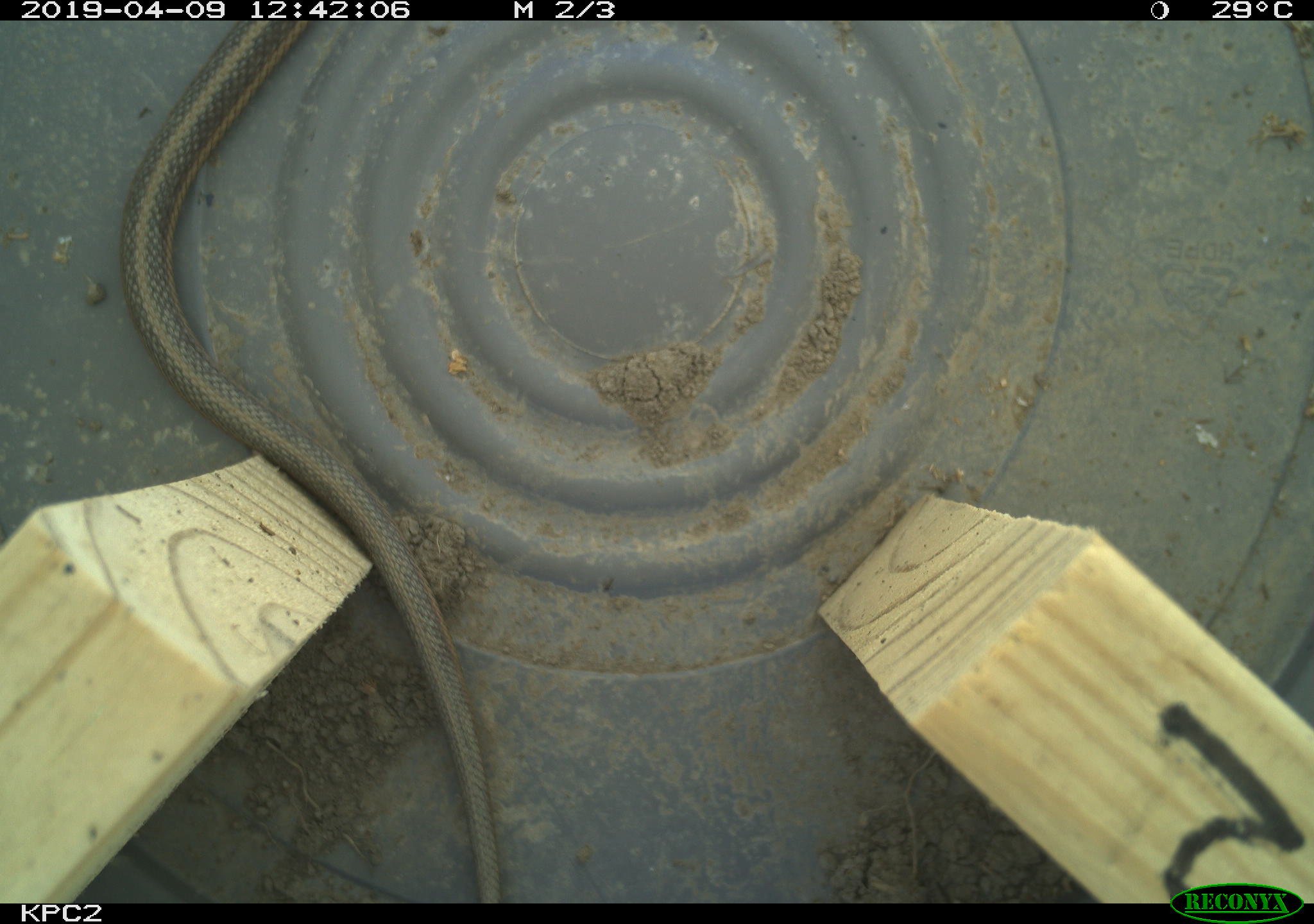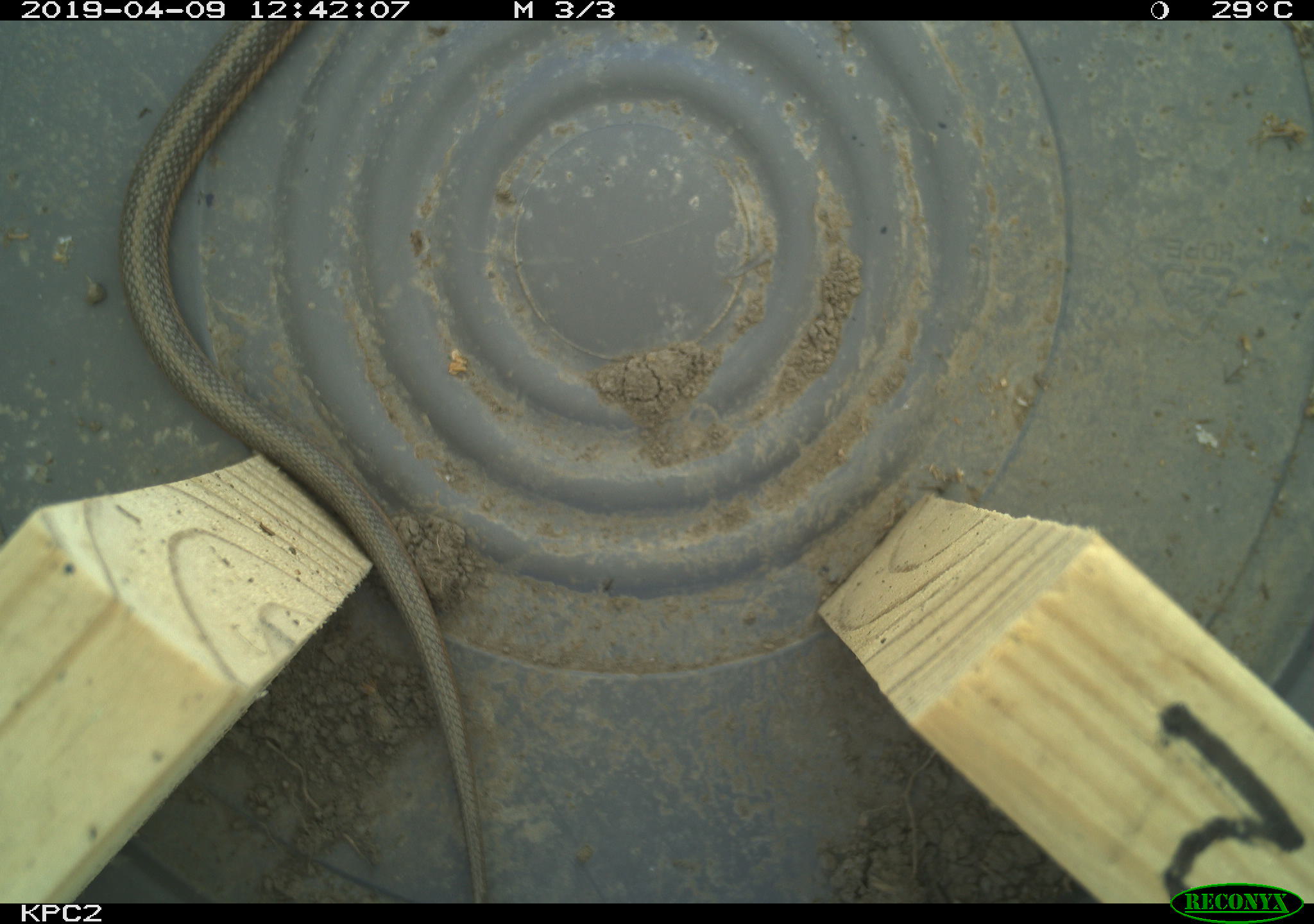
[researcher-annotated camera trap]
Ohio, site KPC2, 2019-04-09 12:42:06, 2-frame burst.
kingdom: Animalia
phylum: Chordata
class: Reptilia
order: Squamata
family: Colubridae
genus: Thamnophis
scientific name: Thamnophis sirtalis sirtalis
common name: eastern gartersnake